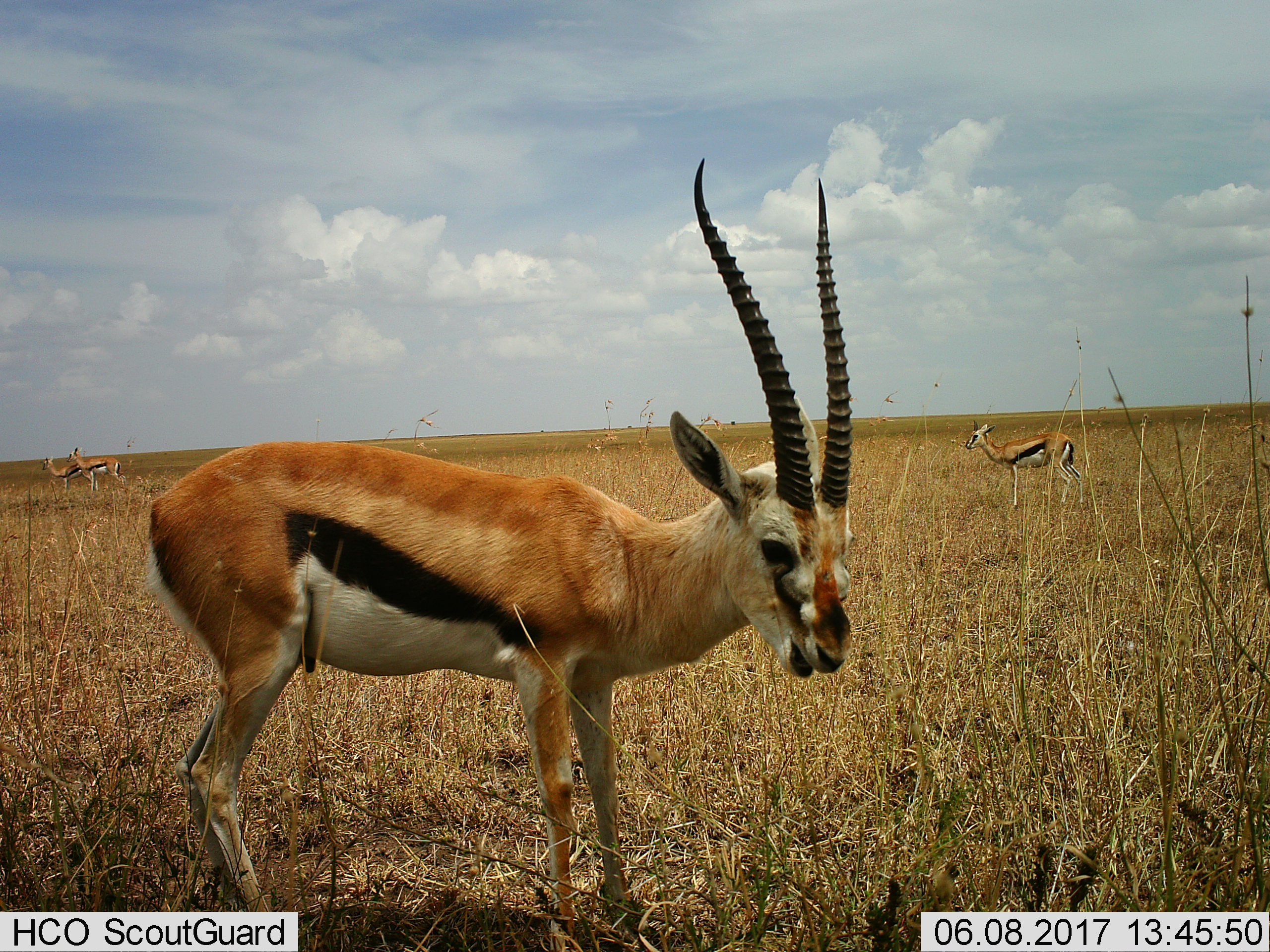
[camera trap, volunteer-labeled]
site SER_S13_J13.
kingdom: Animalia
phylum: Chordata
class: Mammalia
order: Artiodactyla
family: Bovidae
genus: Eudorcas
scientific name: Eudorcas thomsonii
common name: thomson's gazelle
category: gazellethomsons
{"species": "gazellethomsons (thomson's gazelle) (Eudorcas thomsonii)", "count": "4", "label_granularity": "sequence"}